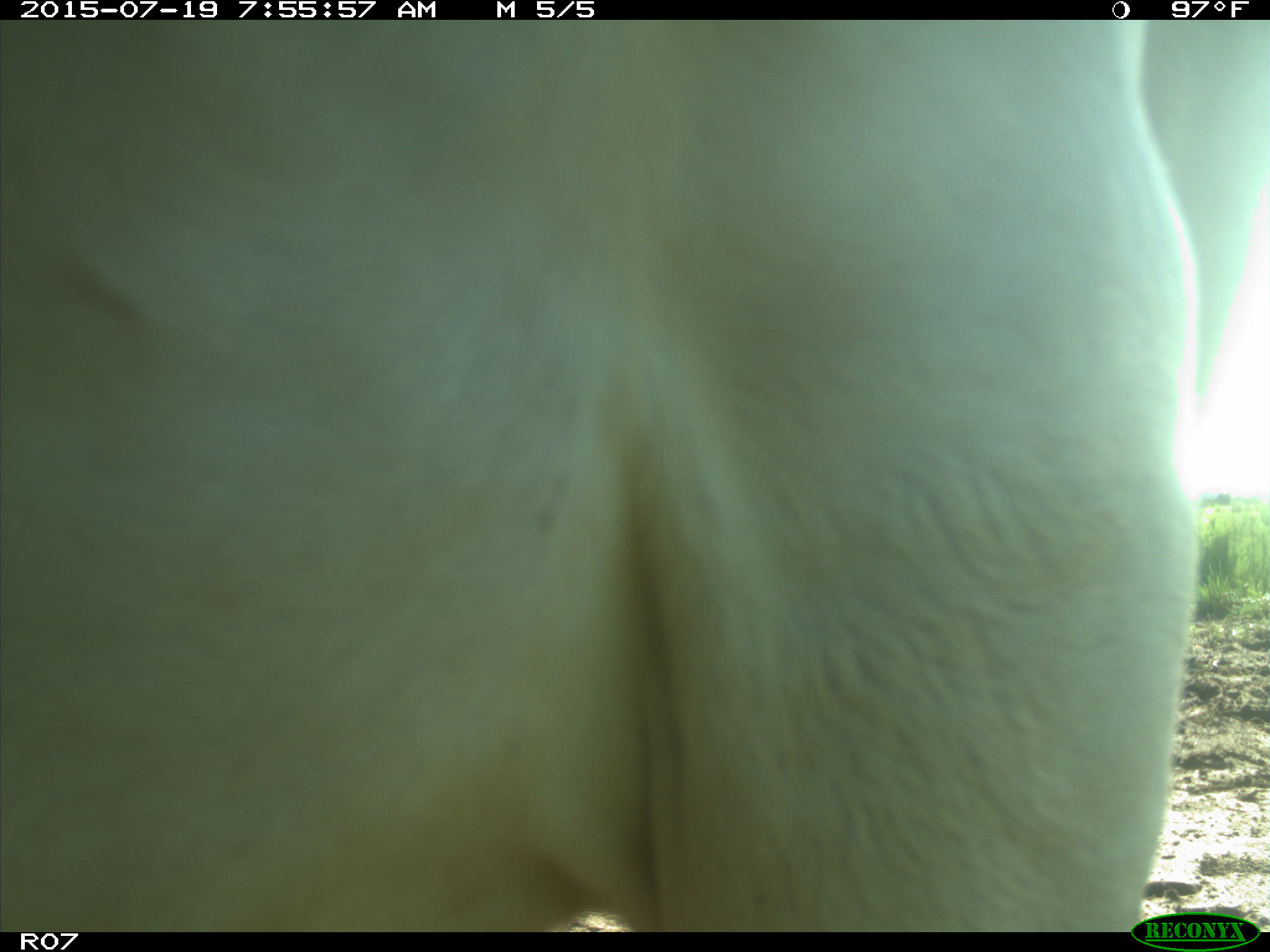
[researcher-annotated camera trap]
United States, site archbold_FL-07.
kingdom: Animalia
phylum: Chordata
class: Mammalia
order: Artiodactyla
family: Bovidae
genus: Bos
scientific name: Bos taurus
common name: domestic cow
Bos taurus (domestic cow).